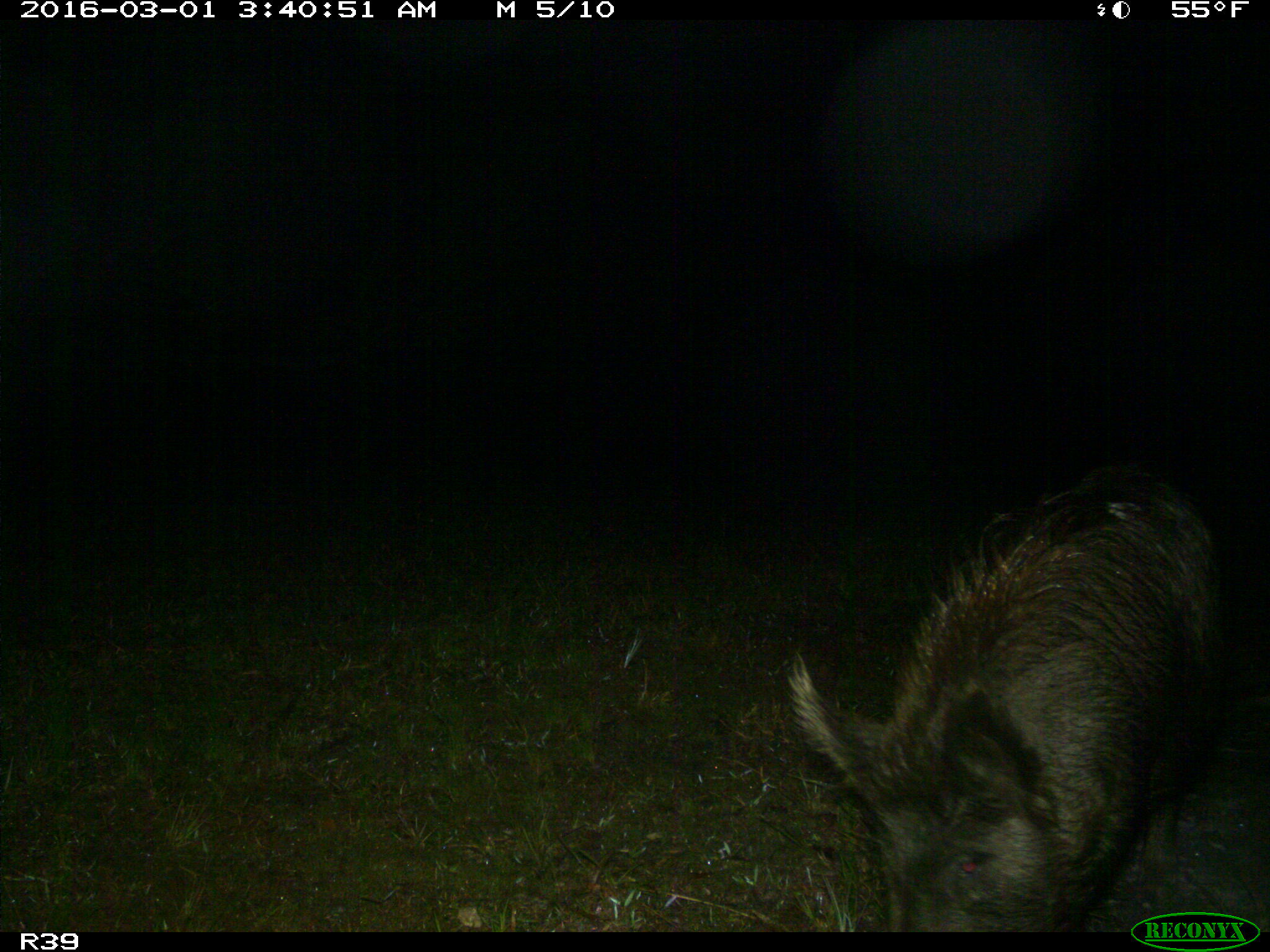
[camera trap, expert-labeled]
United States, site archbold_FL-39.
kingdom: Animalia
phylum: Chordata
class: Mammalia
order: Artiodactyla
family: Suidae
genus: Sus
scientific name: Sus scrofa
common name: wild boar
Sus scrofa (wild boar).